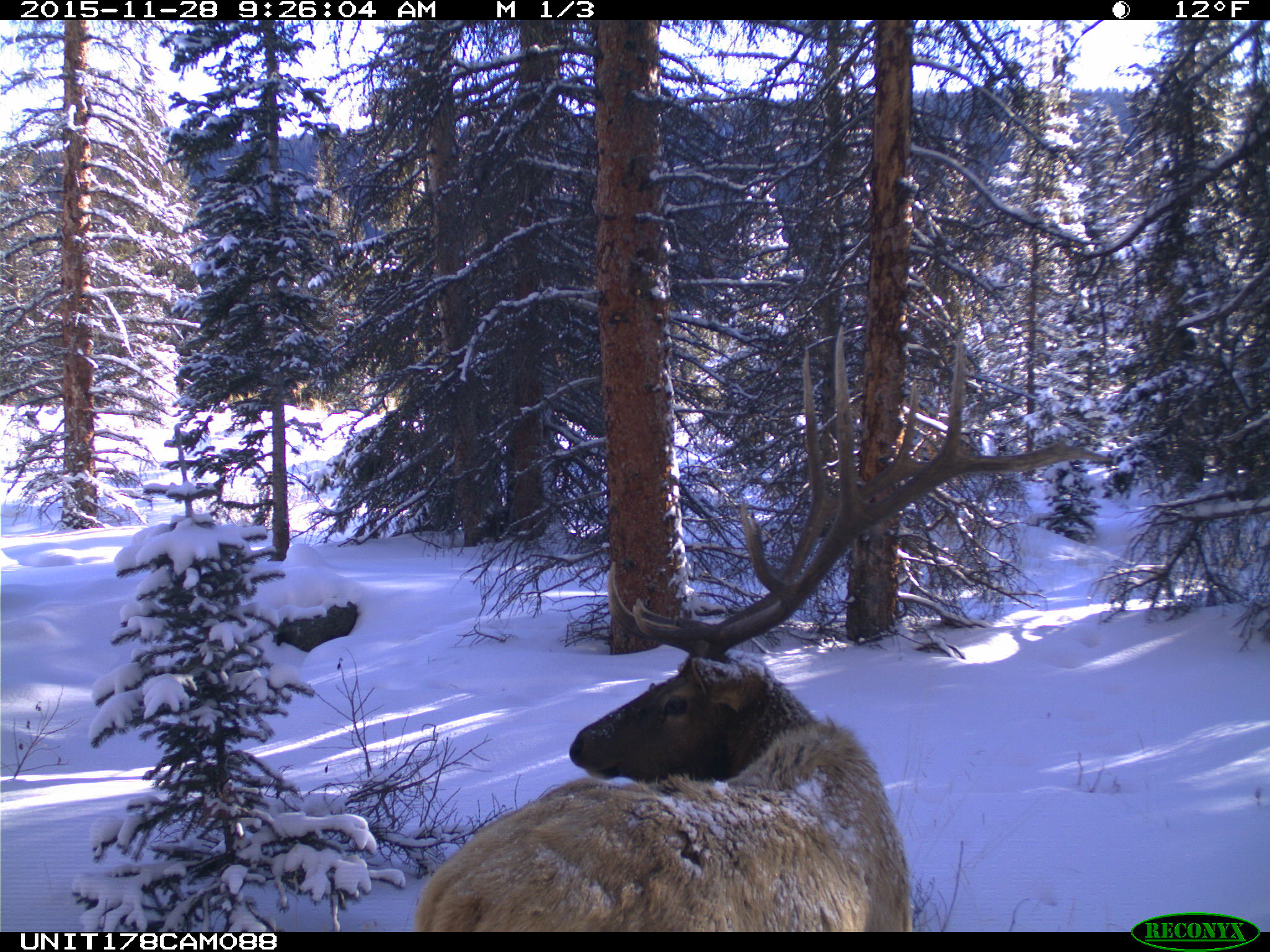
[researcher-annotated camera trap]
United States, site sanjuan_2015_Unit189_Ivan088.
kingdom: Animalia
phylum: Chordata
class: Mammalia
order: Artiodactyla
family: Cervidae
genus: Cervus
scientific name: Cervus elaphus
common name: red deer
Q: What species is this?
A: Cervus elaphus (red deer).